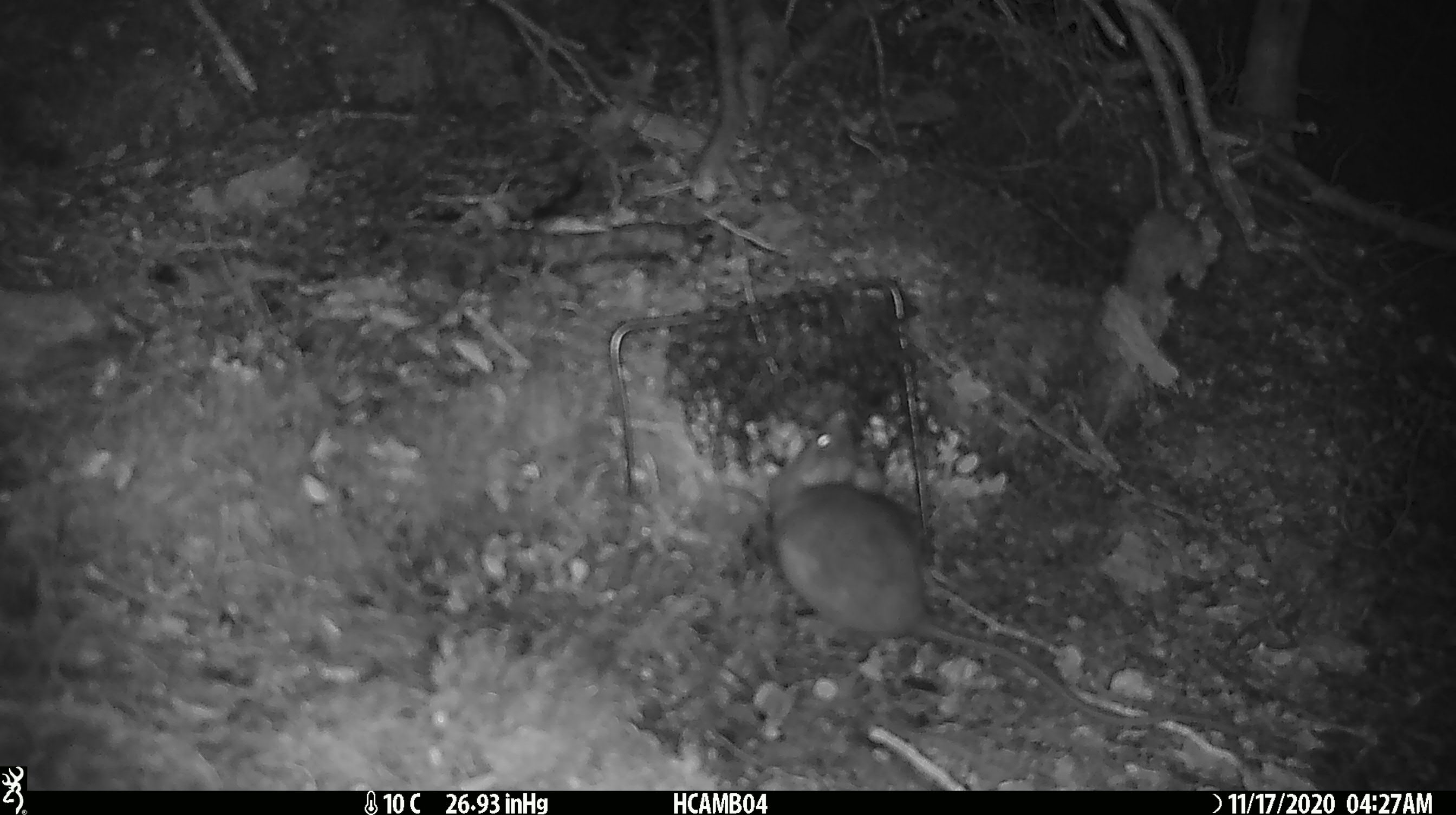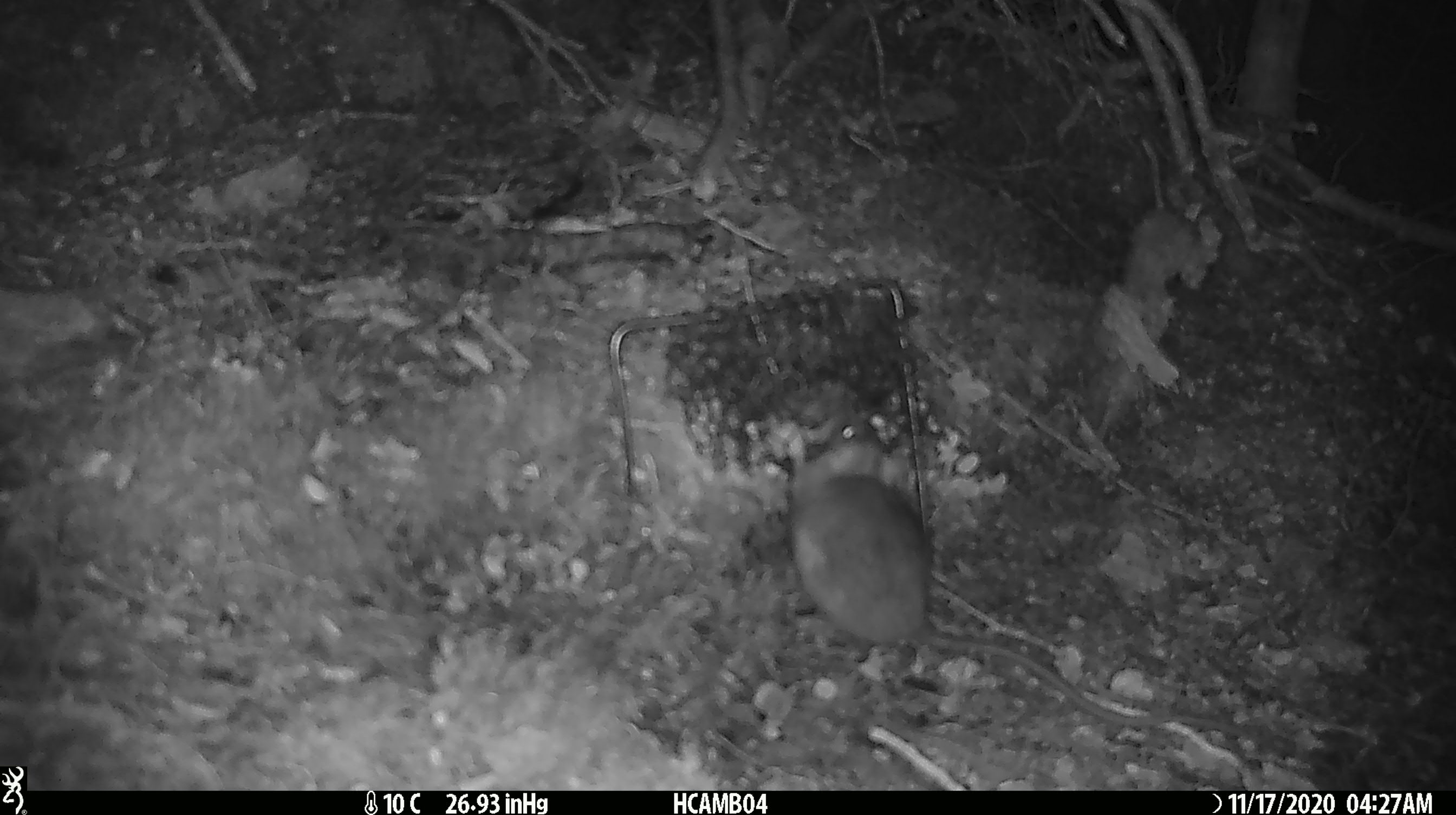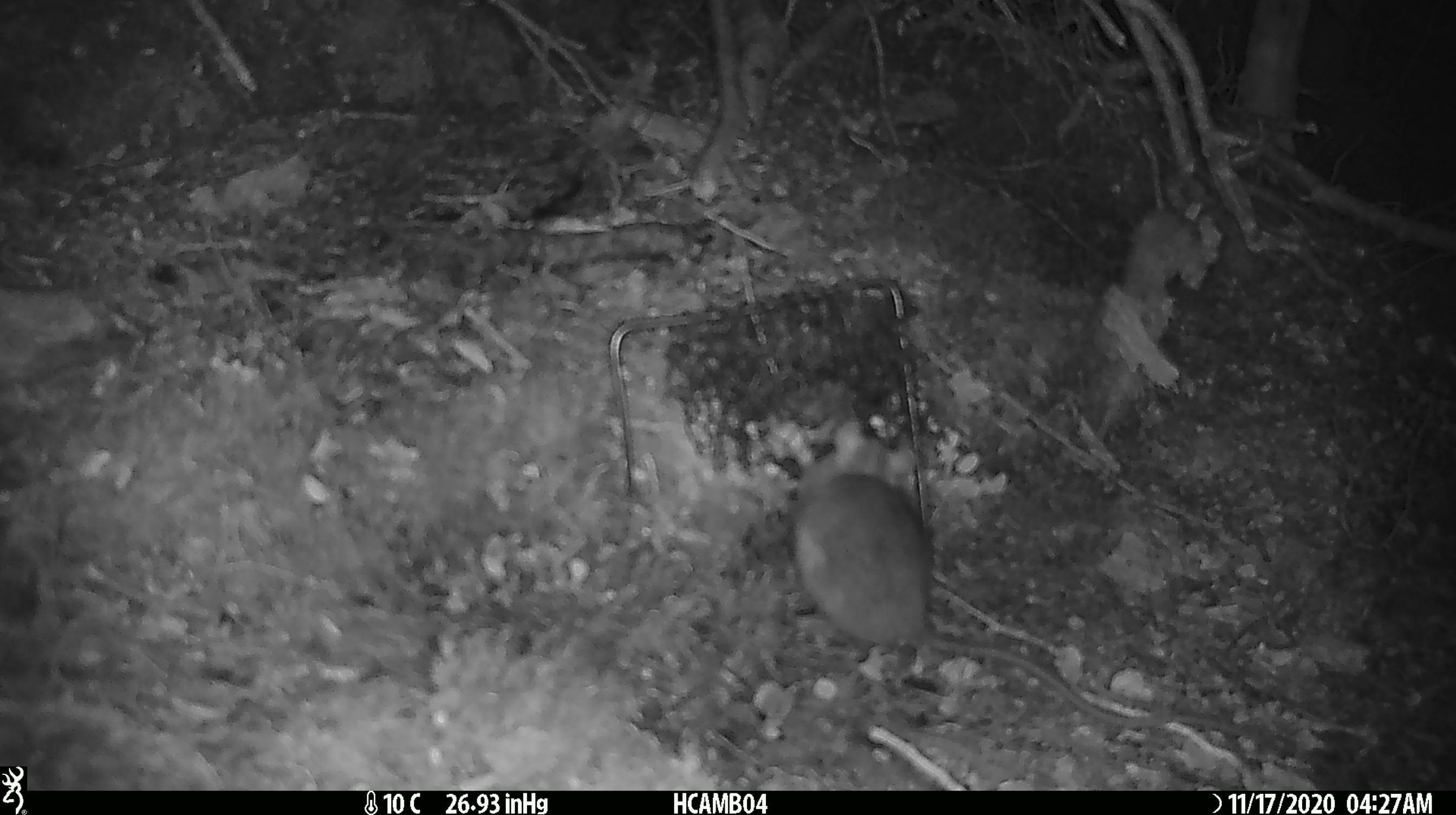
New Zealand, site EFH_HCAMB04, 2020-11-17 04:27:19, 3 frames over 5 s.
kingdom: Animalia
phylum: Chordata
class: Mammalia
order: Rodentia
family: Muridae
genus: Rattus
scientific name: Rattus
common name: rat